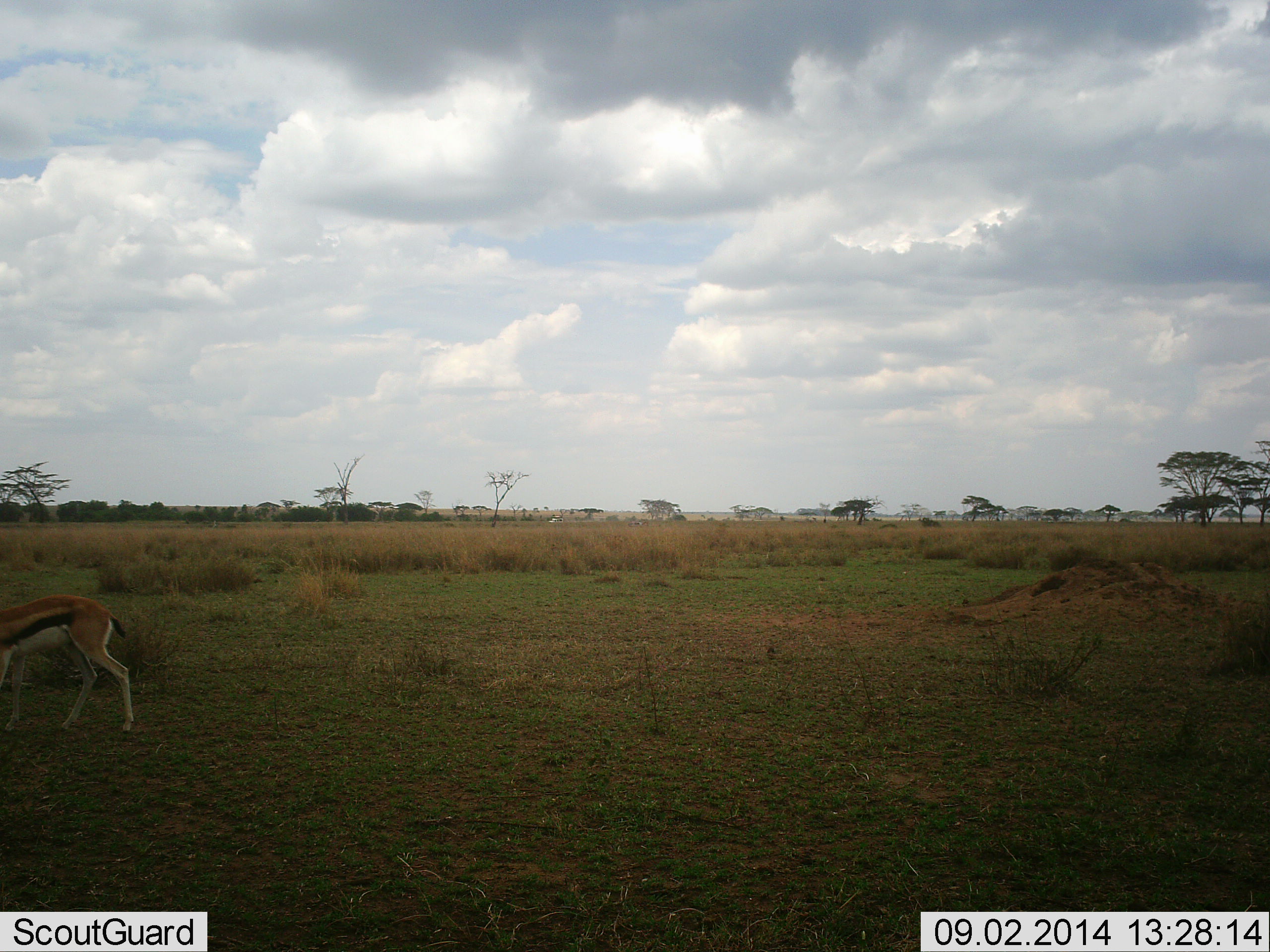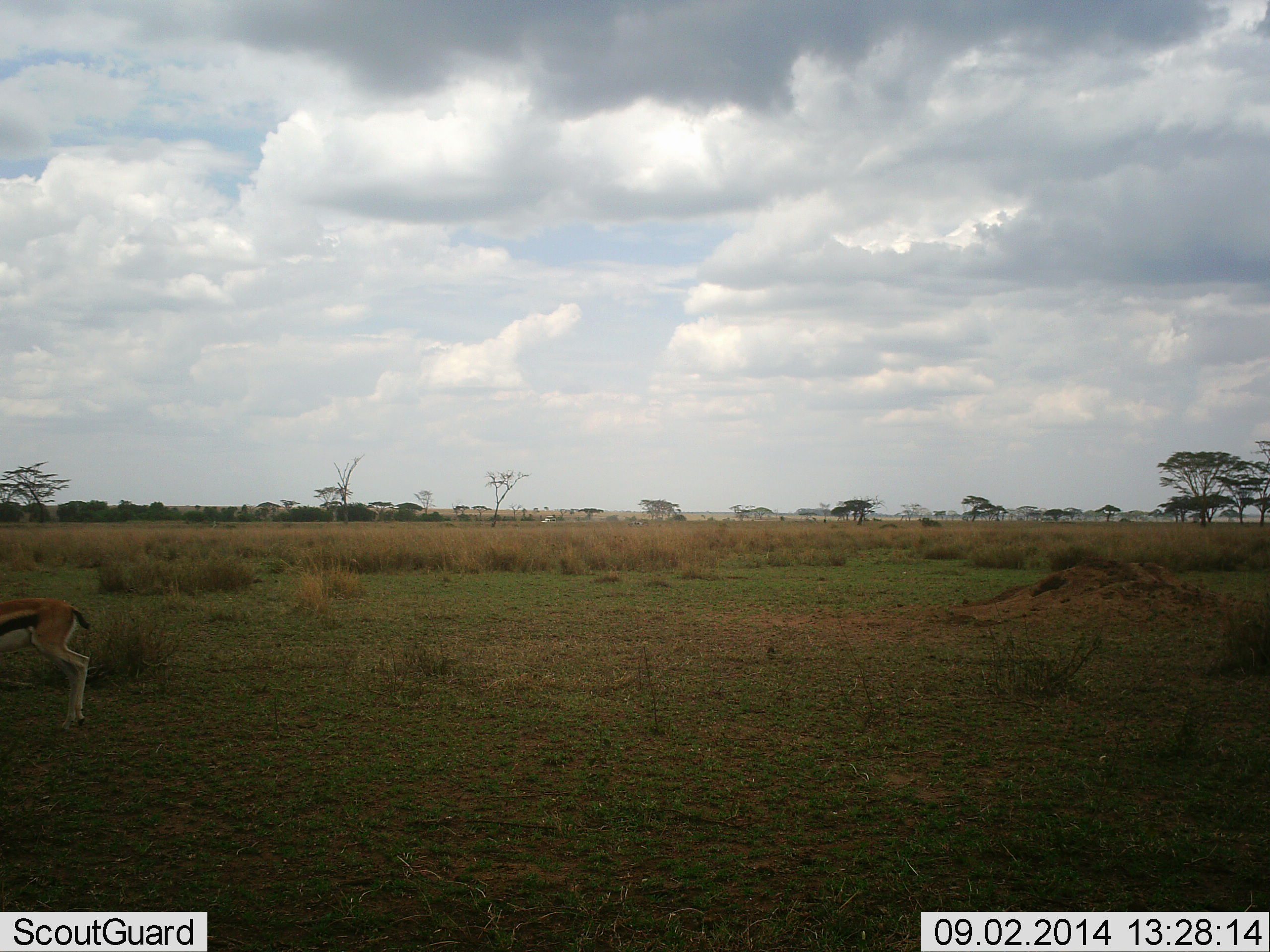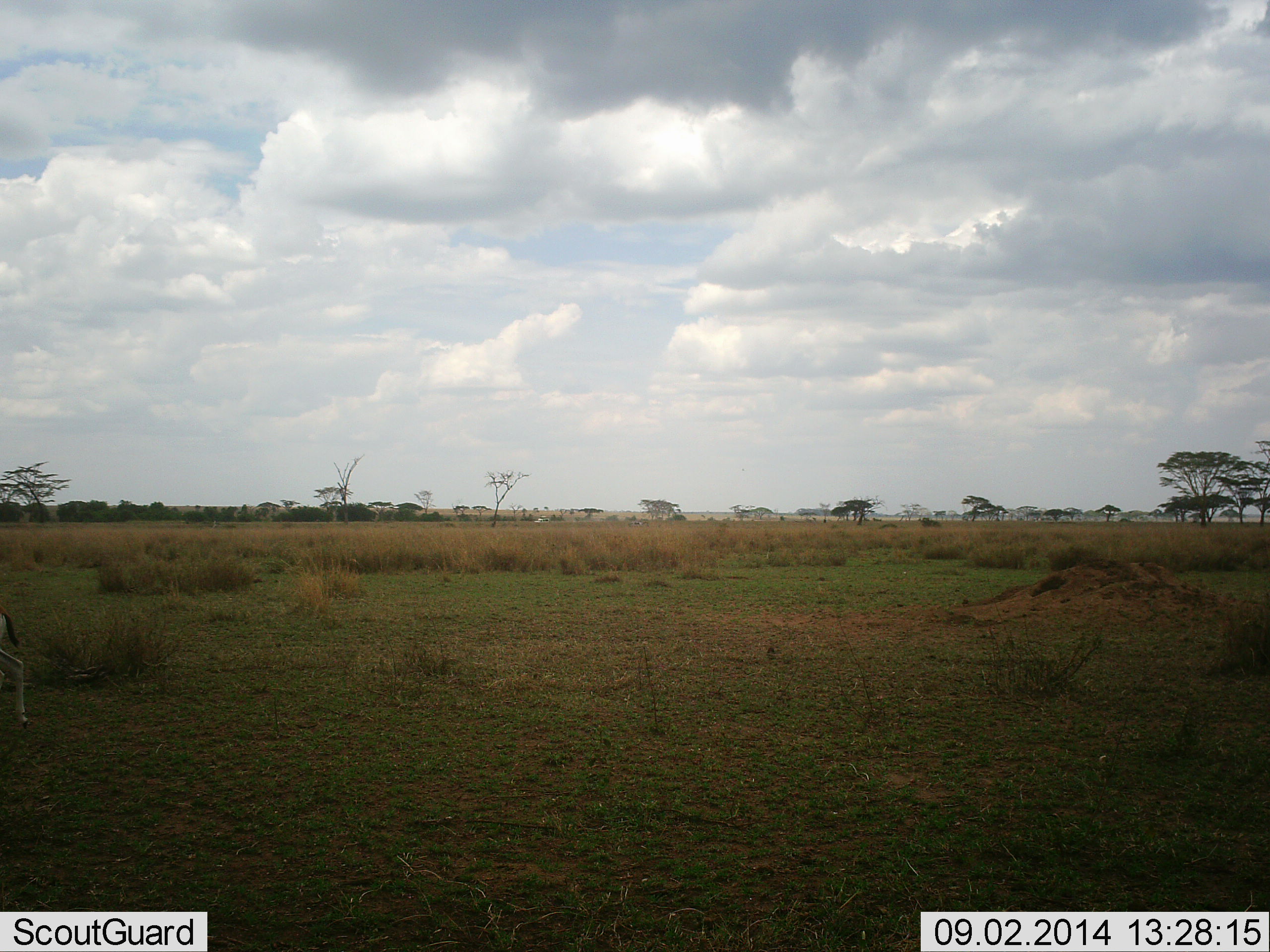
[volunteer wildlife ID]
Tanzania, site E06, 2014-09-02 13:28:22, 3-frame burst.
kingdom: Animalia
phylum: Chordata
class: Mammalia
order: Artiodactyla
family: Bovidae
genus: Eudorcas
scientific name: Eudorcas thomsonii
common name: thomson's gazelle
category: gazellethomsons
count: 1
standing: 17%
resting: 8%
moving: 75%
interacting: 0%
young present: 0%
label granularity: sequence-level